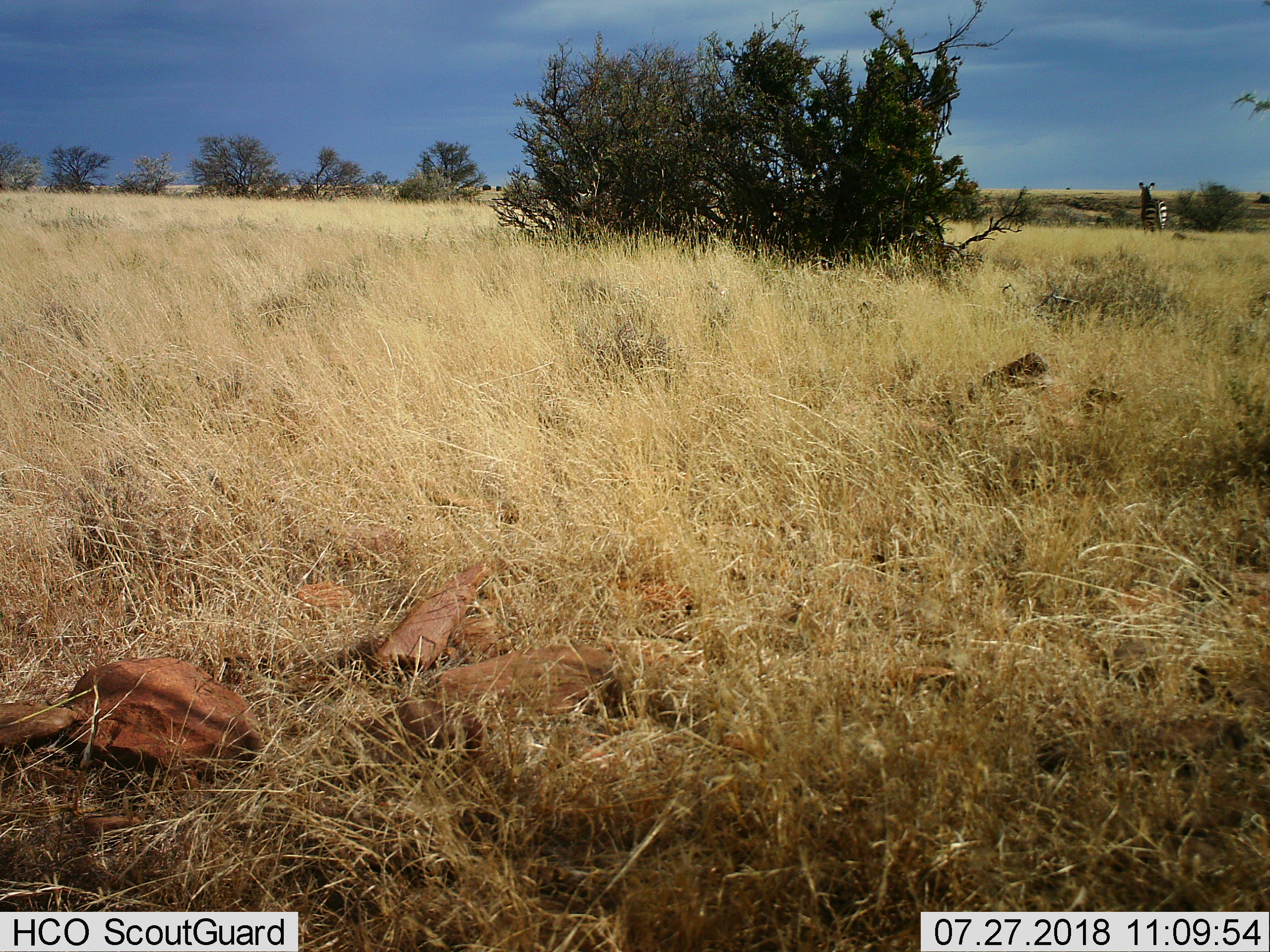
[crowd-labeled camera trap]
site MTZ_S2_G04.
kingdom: Animalia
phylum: Chordata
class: Mammalia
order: Perissodactyla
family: Equidae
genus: Equus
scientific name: Equus zebra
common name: mountain zebra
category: zebramountain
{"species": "zebramountain (mountain zebra) (Equus zebra)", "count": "1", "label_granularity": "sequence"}